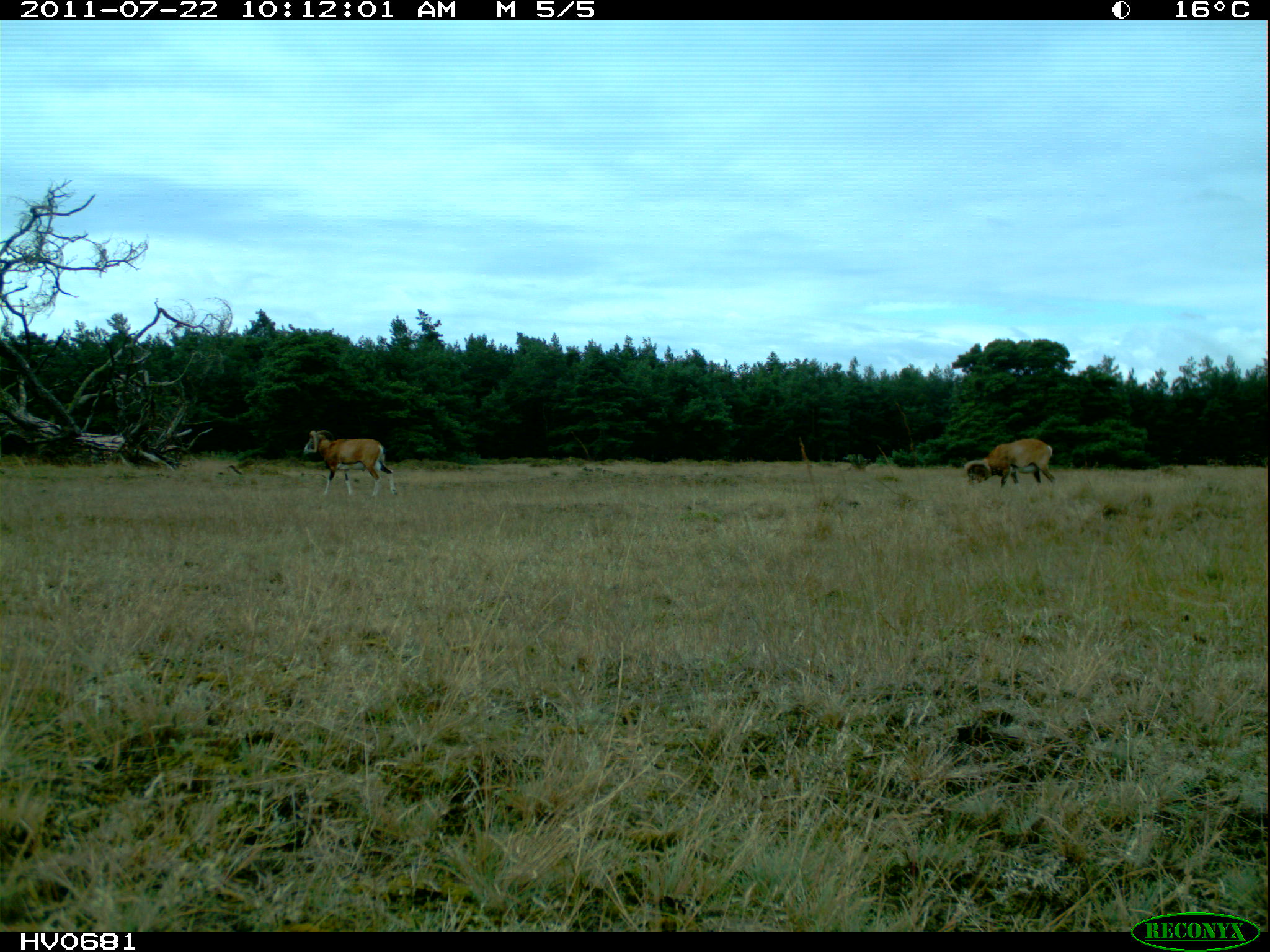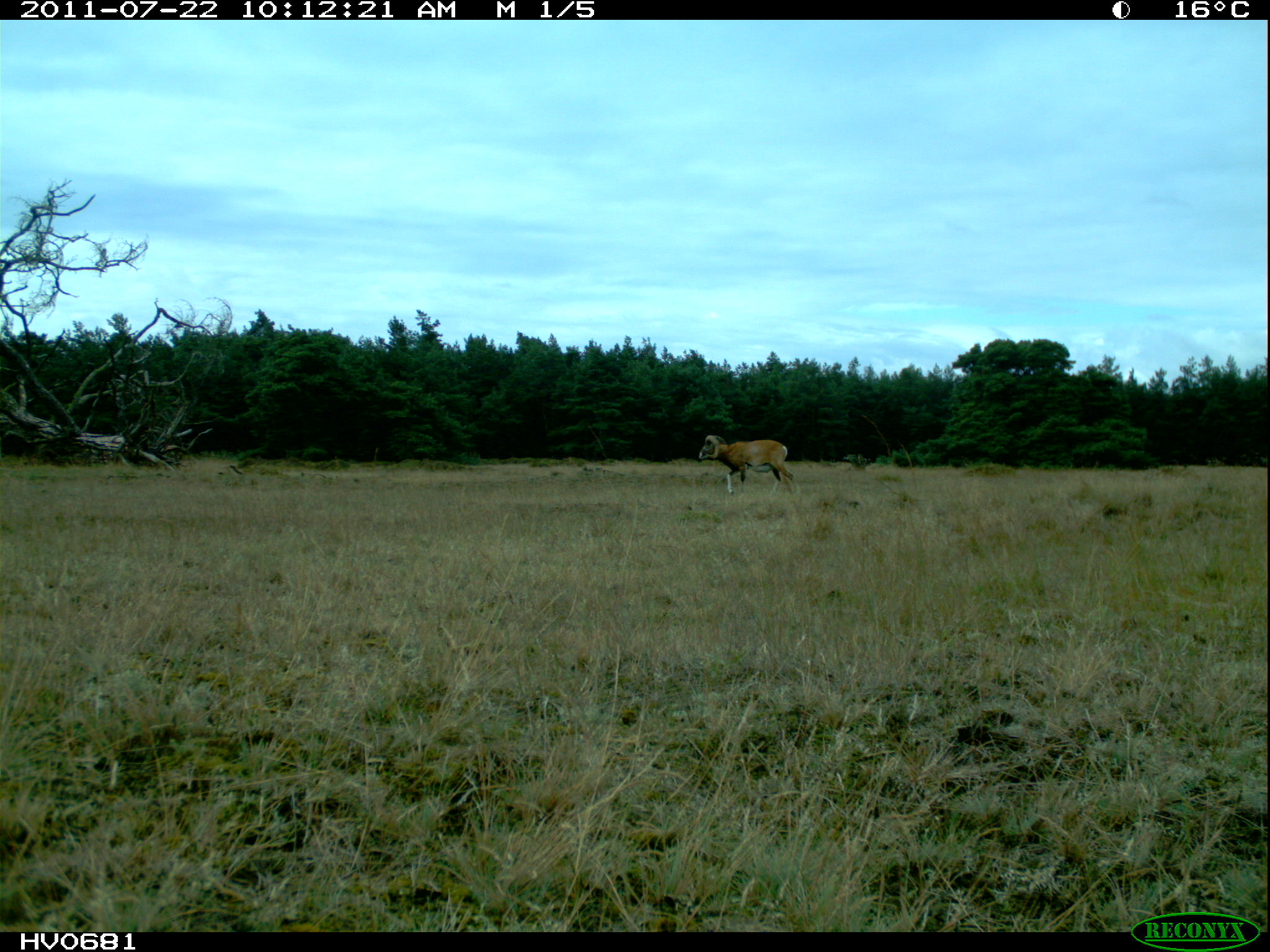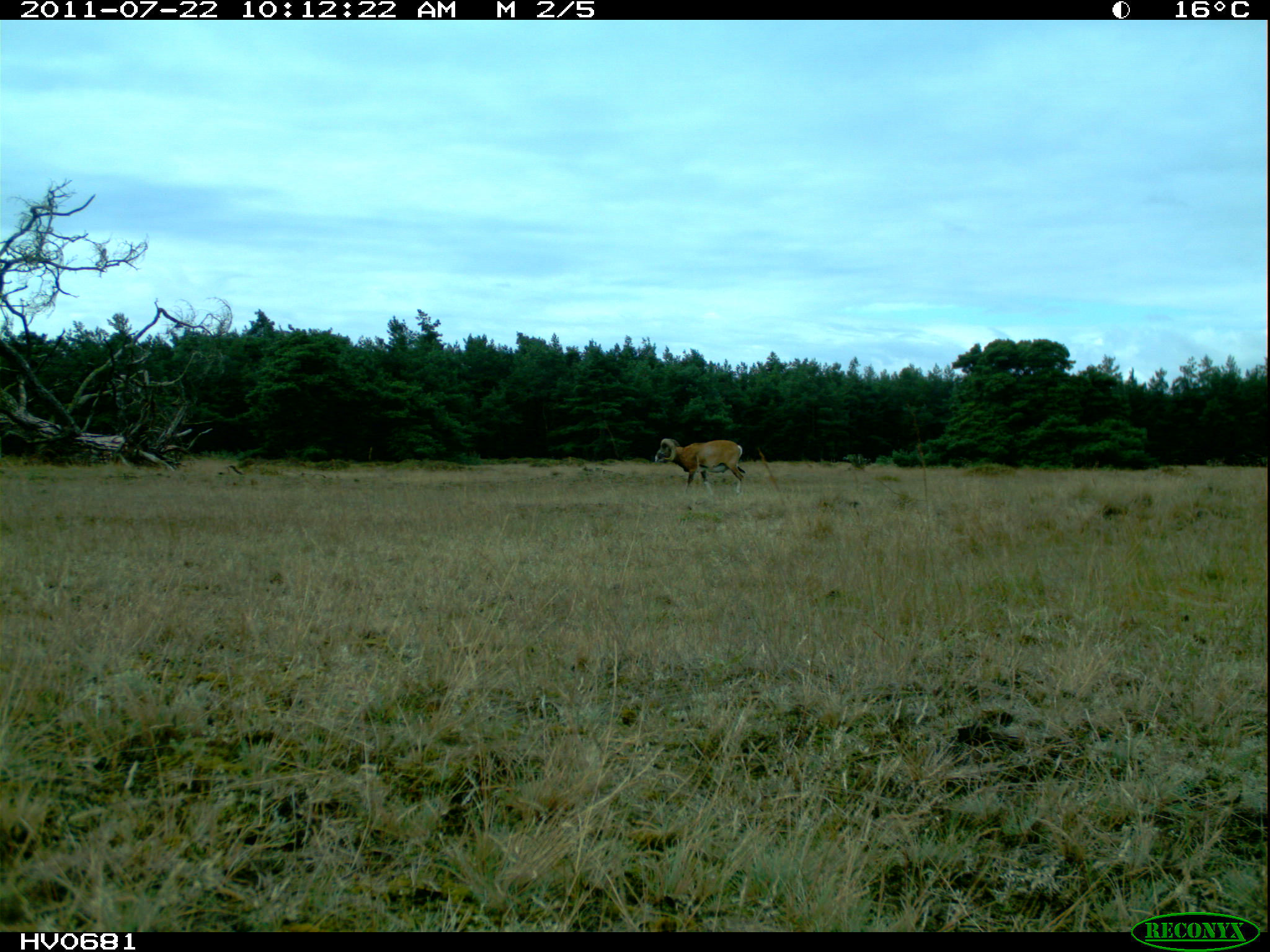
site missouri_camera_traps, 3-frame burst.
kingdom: Animalia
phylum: Chordata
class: Mammalia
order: Artiodactyla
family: Bovidae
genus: Ovis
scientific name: Ovis ammon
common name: mouflon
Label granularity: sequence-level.